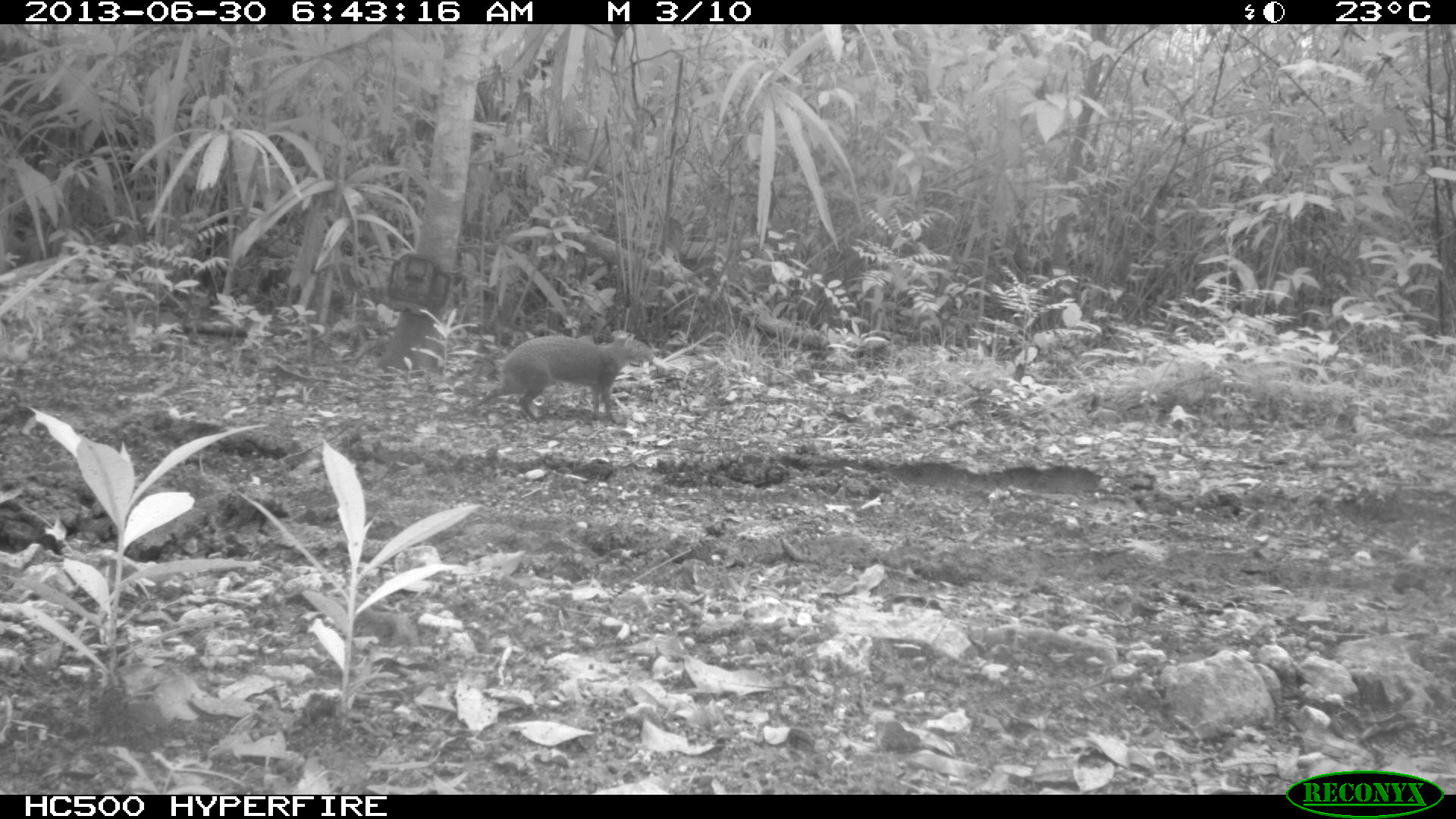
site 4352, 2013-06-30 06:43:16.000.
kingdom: Animalia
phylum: Chordata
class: Mammalia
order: Rodentia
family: Dasyproctidae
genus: Dasyprocta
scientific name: Dasyprocta punctata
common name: central american agouti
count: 1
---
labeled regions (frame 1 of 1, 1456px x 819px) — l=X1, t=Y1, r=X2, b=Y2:
dasyprocta punctata: l=471, t=330, r=656, b=423